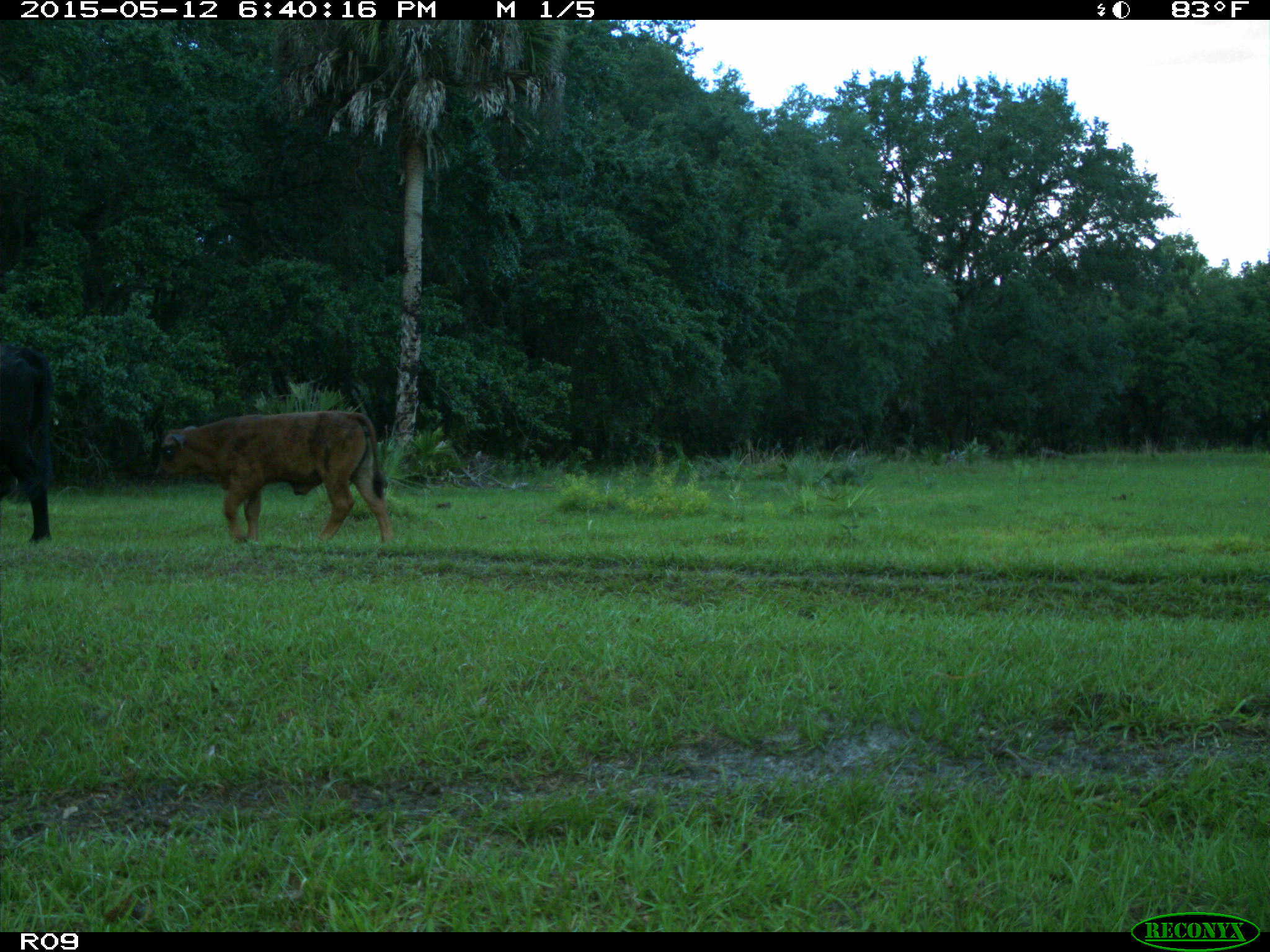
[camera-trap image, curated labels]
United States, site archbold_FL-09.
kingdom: Animalia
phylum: Chordata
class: Mammalia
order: Artiodactyla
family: Bovidae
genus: Bos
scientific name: Bos taurus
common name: domestic cow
Bos taurus (domestic cow).